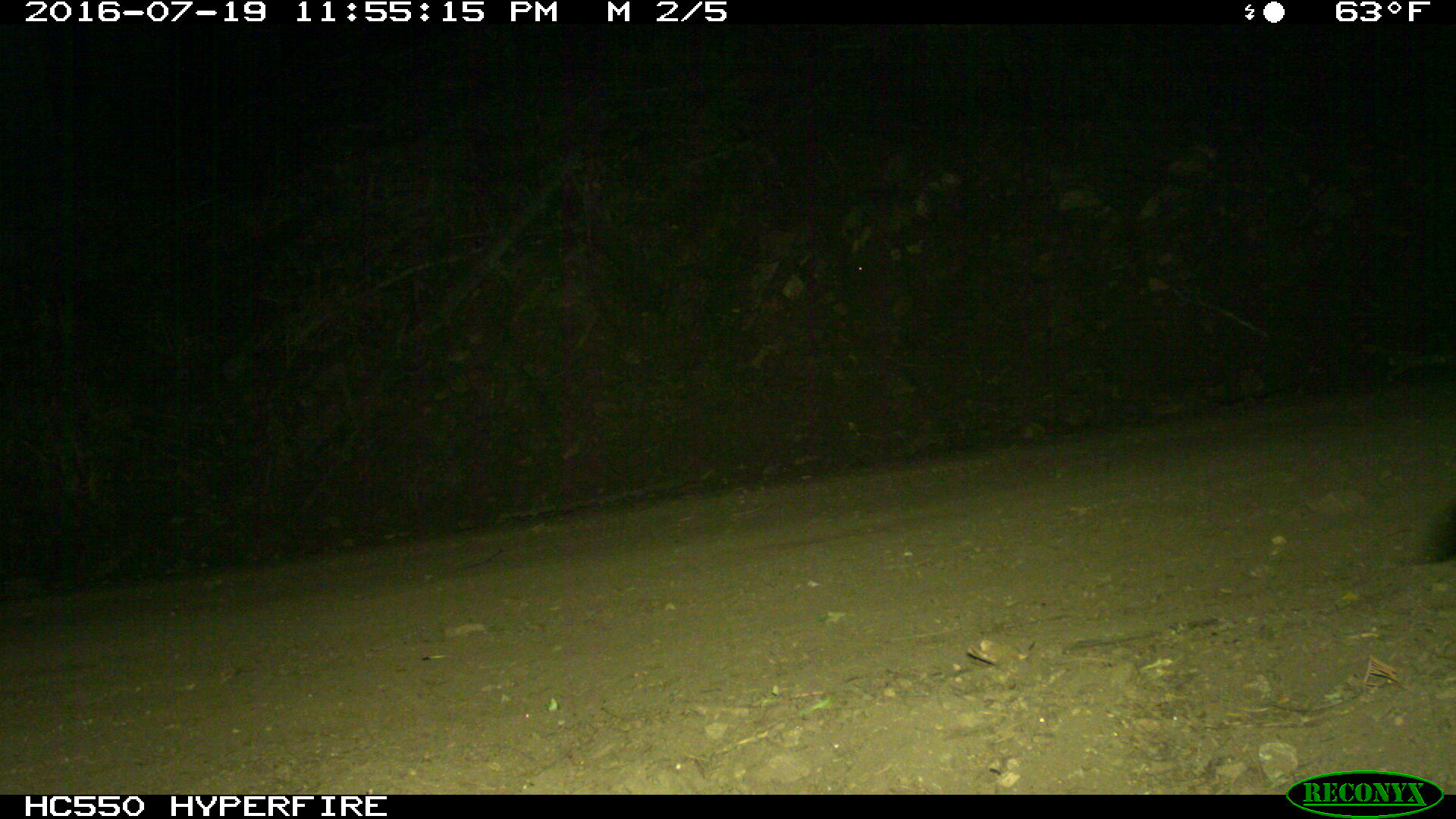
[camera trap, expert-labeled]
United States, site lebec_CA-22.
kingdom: Animalia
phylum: Chordata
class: Mammalia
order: Carnivora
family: Canidae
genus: Urocyon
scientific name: Urocyon cinereoargenteus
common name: gray fox